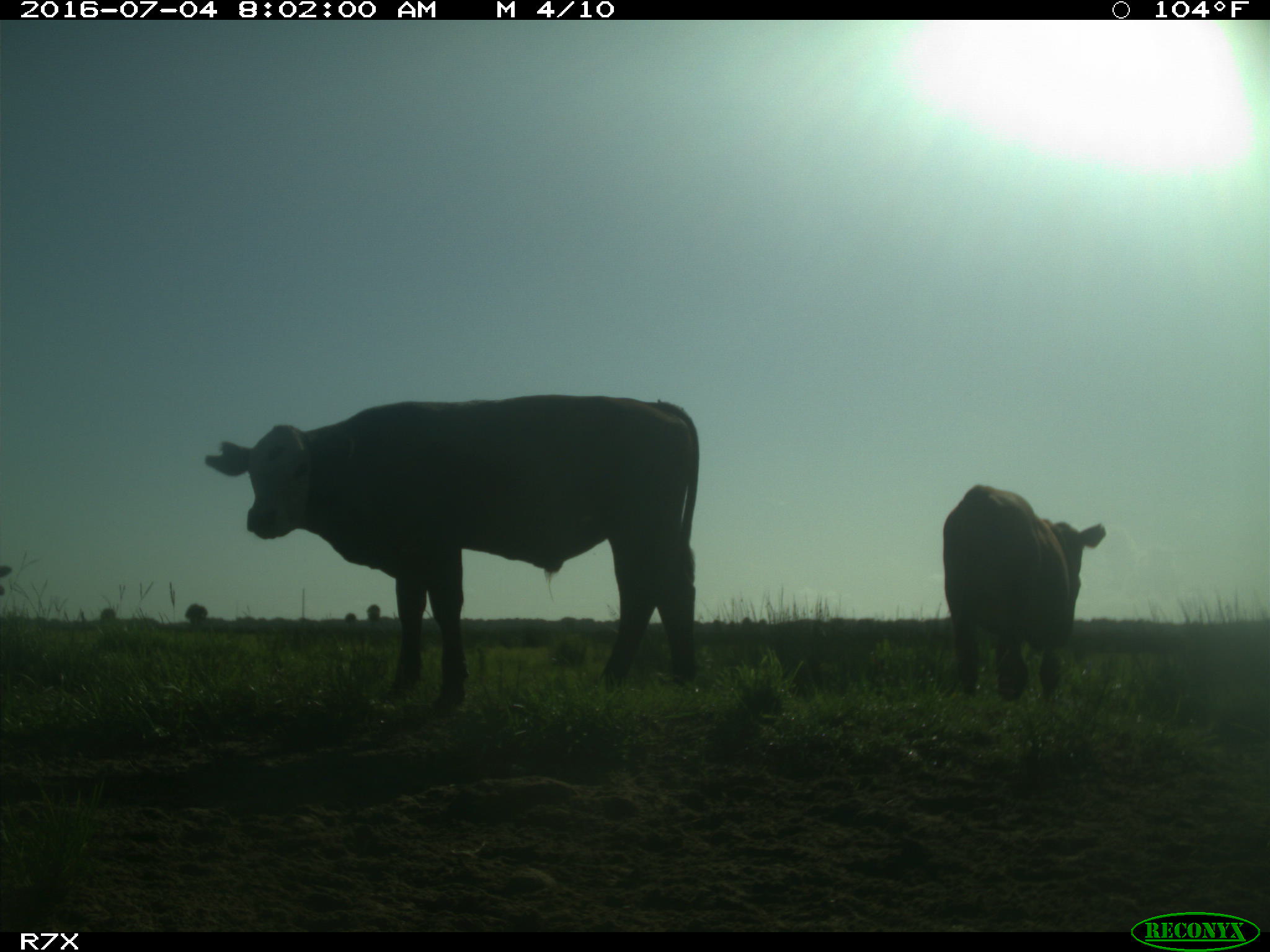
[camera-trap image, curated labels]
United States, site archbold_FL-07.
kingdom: Animalia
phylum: Chordata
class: Mammalia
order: Artiodactyla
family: Bovidae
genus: Bos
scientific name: Bos taurus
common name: domestic cow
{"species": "Bos taurus (domestic cow)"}